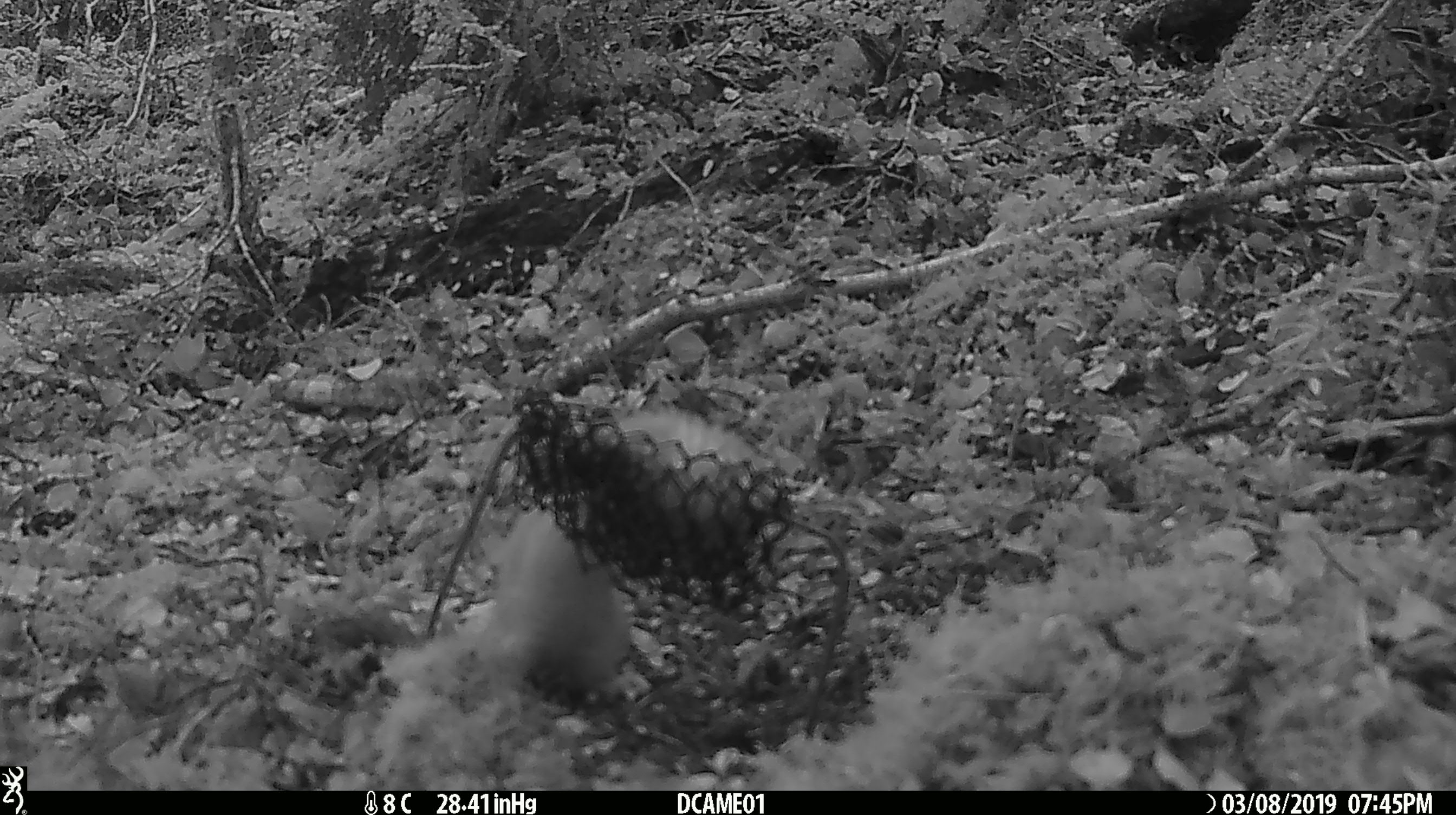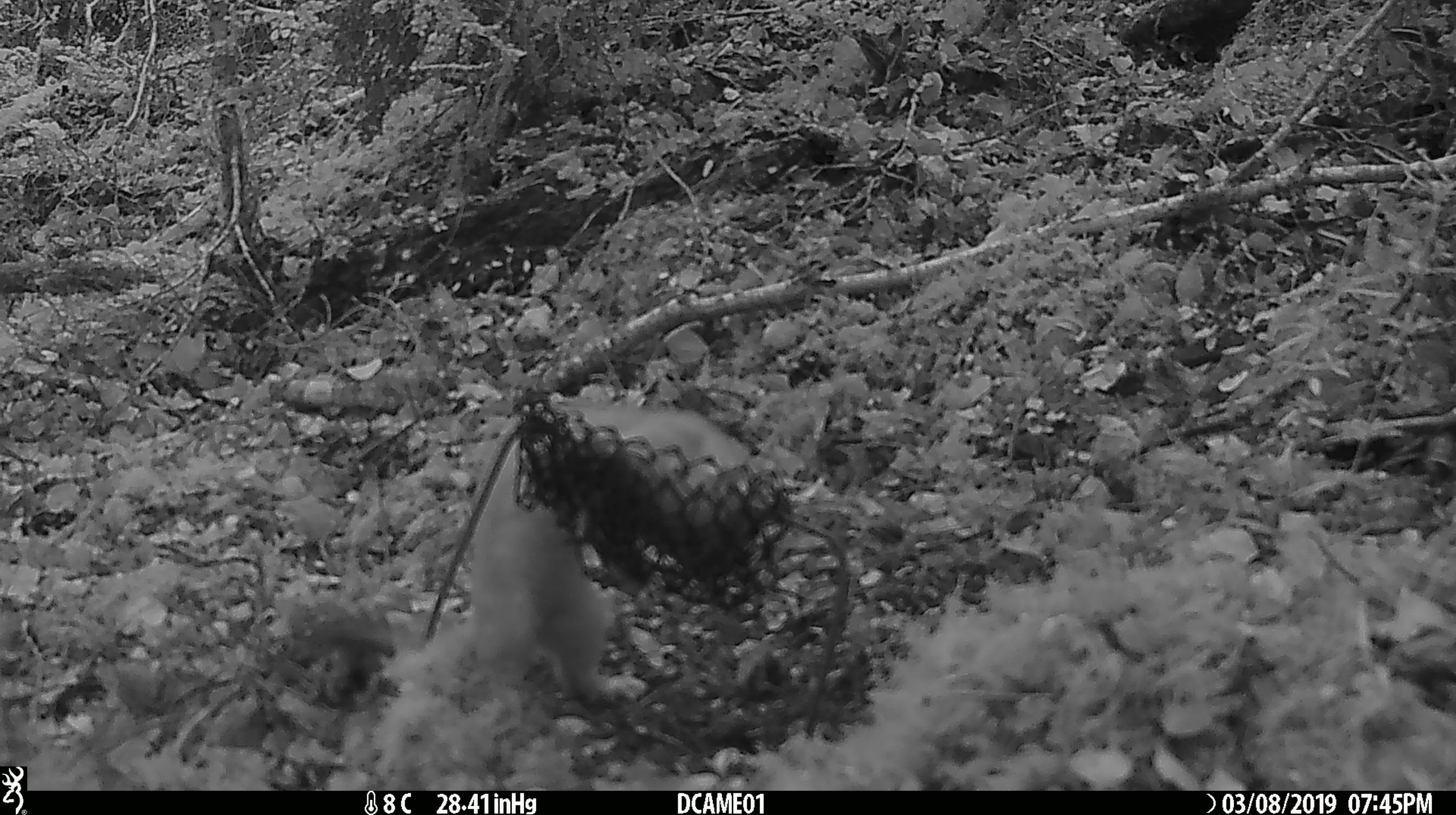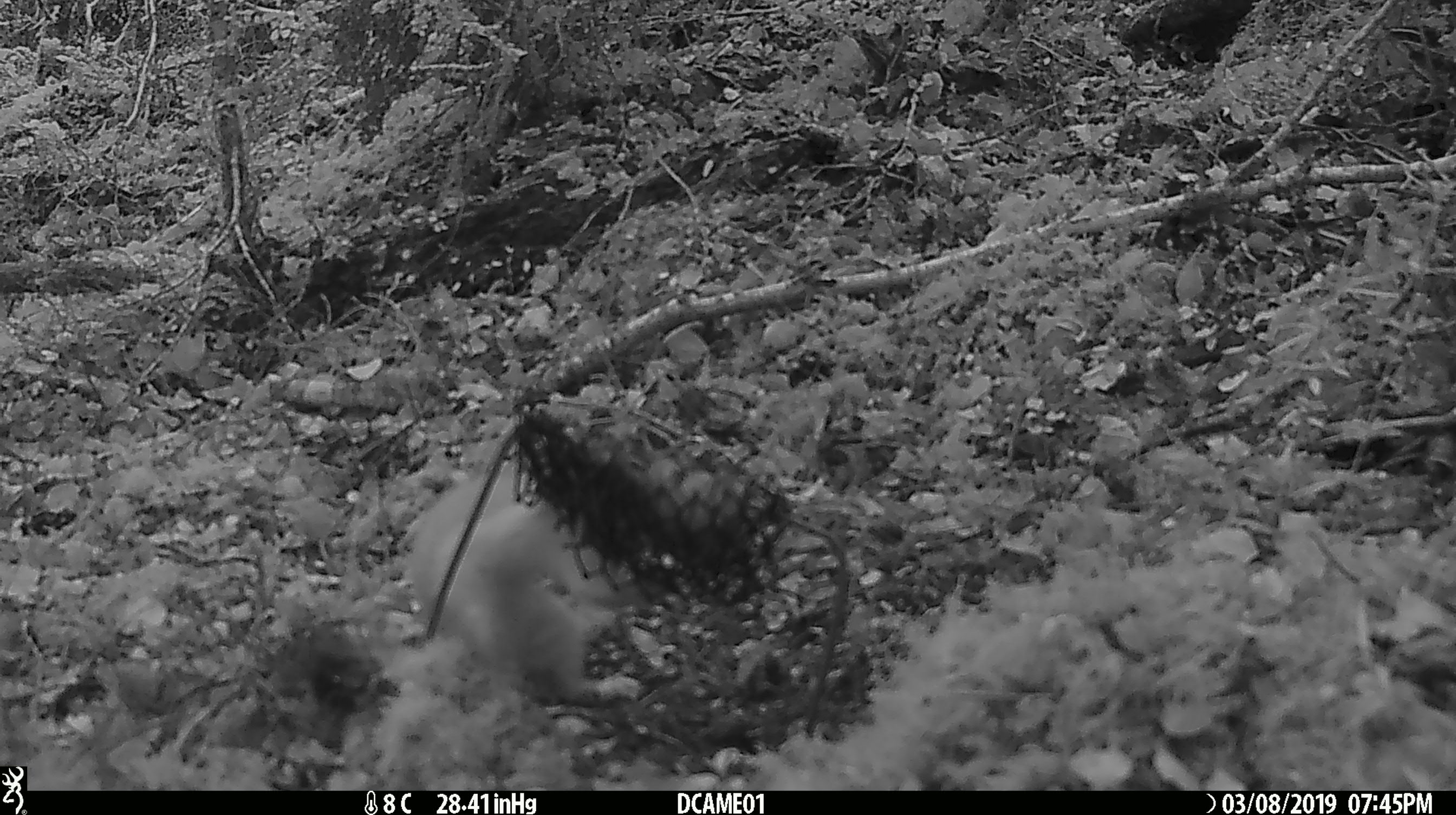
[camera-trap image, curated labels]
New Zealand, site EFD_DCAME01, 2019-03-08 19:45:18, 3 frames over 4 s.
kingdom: Animalia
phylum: Chordata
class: Mammalia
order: Carnivora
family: Mustelidae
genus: Mustela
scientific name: Mustela erminea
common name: stoat